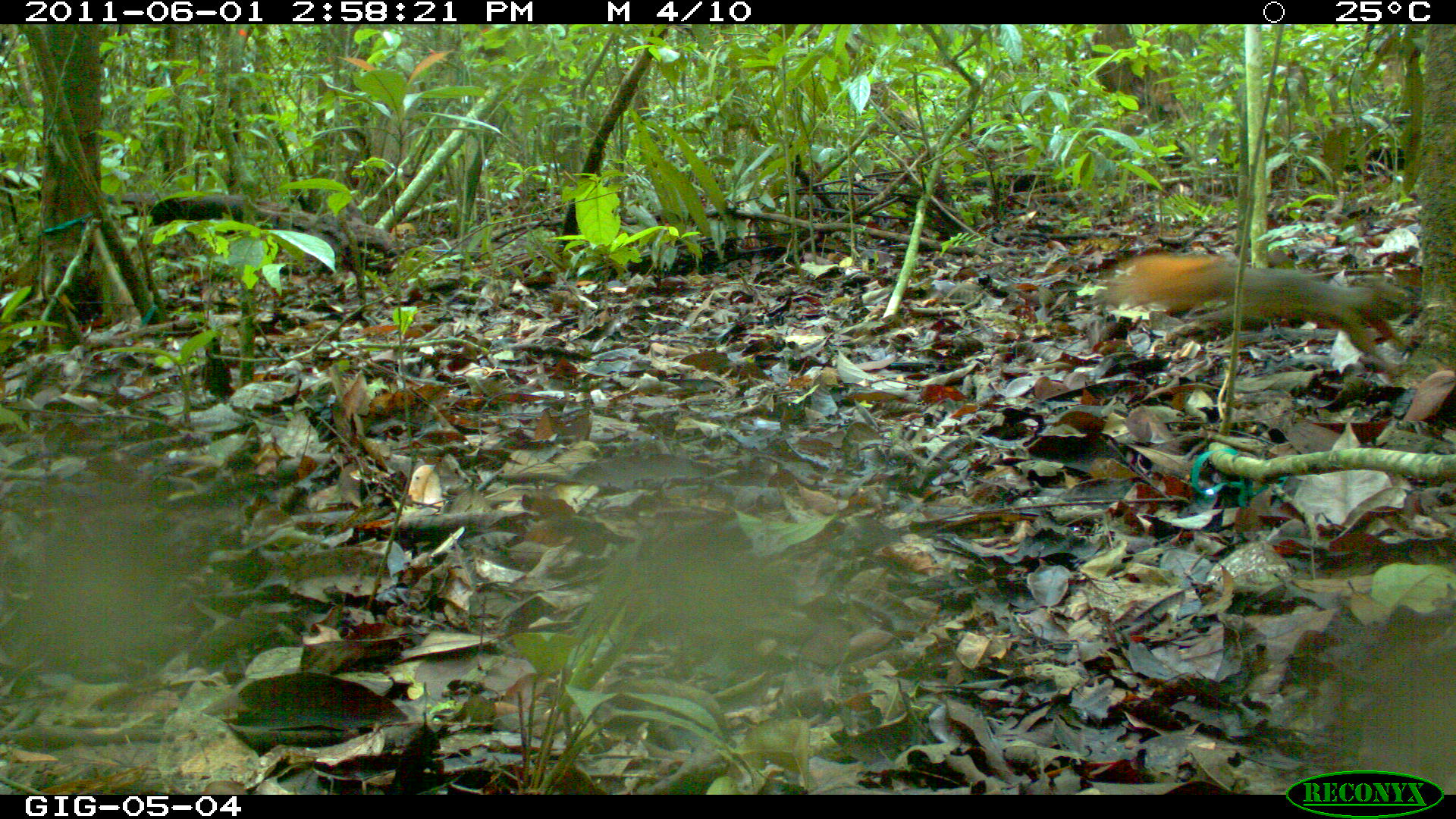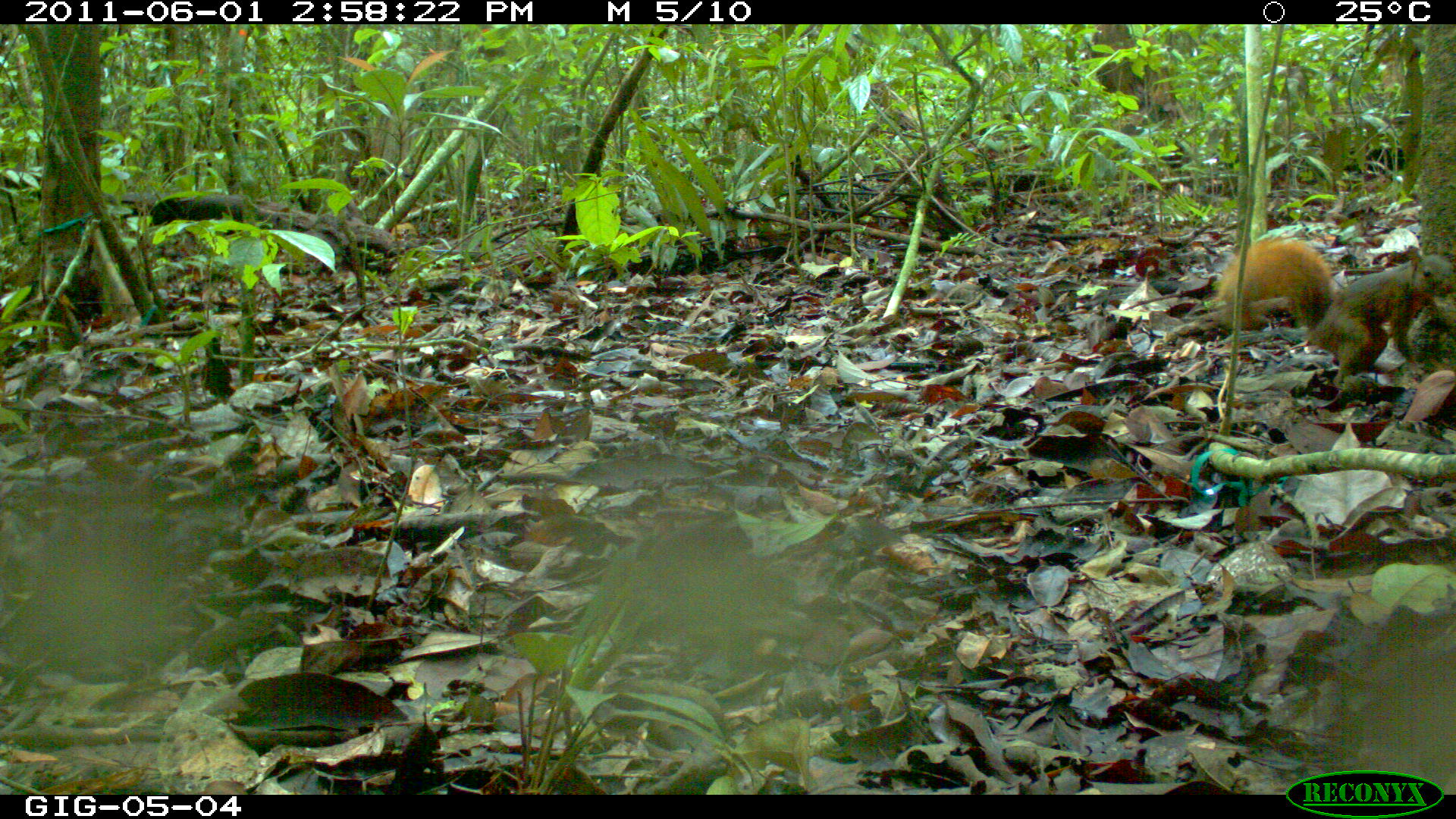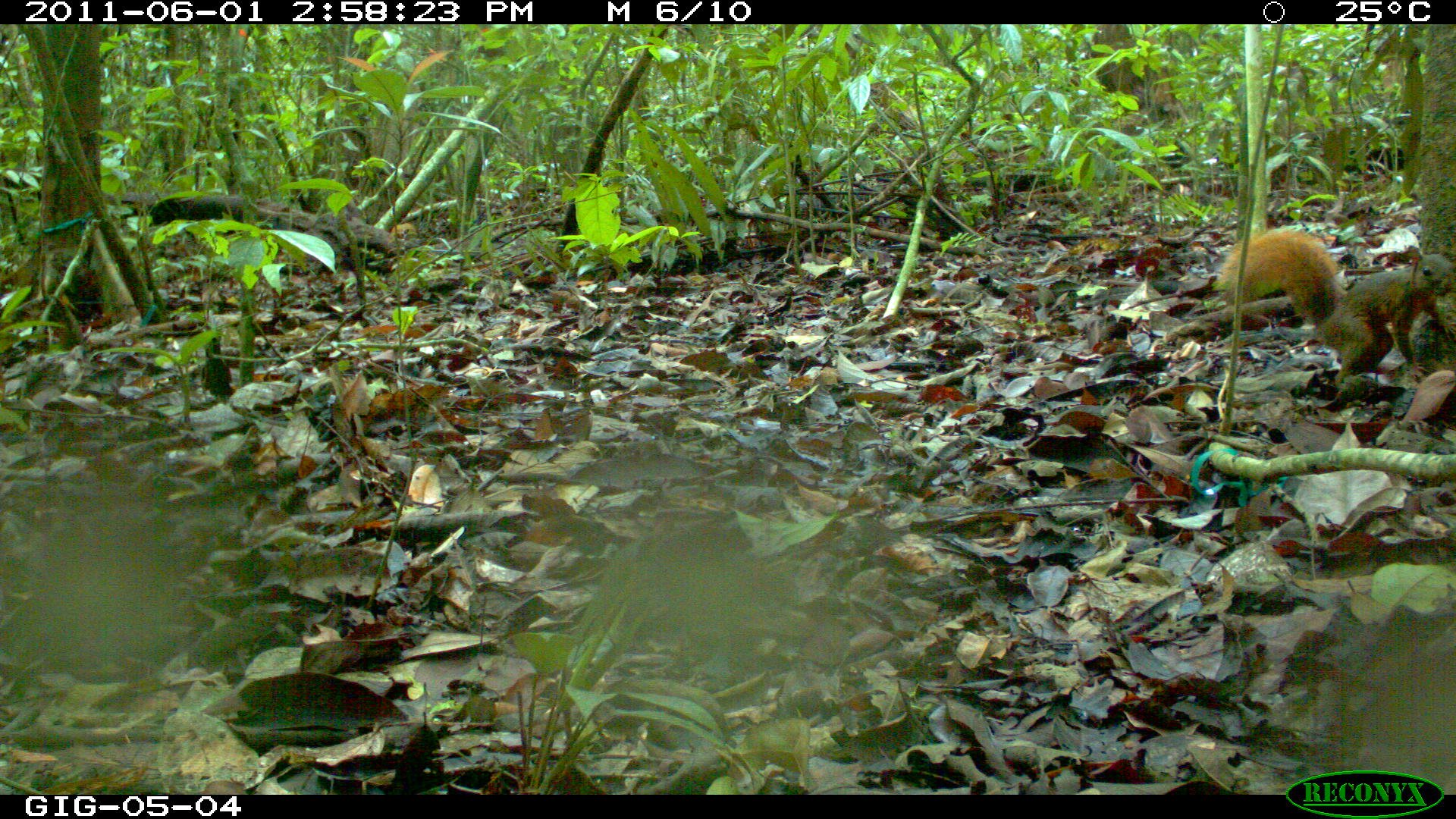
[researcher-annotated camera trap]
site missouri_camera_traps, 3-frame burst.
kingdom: Animalia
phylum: Chordata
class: Mammalia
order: Rodentia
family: Sciuridae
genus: Tamiasciurus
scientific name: Tamiasciurus hudsonicus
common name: red squirrel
Red squirrel (Tamiasciurus hudsonicus). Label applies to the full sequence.